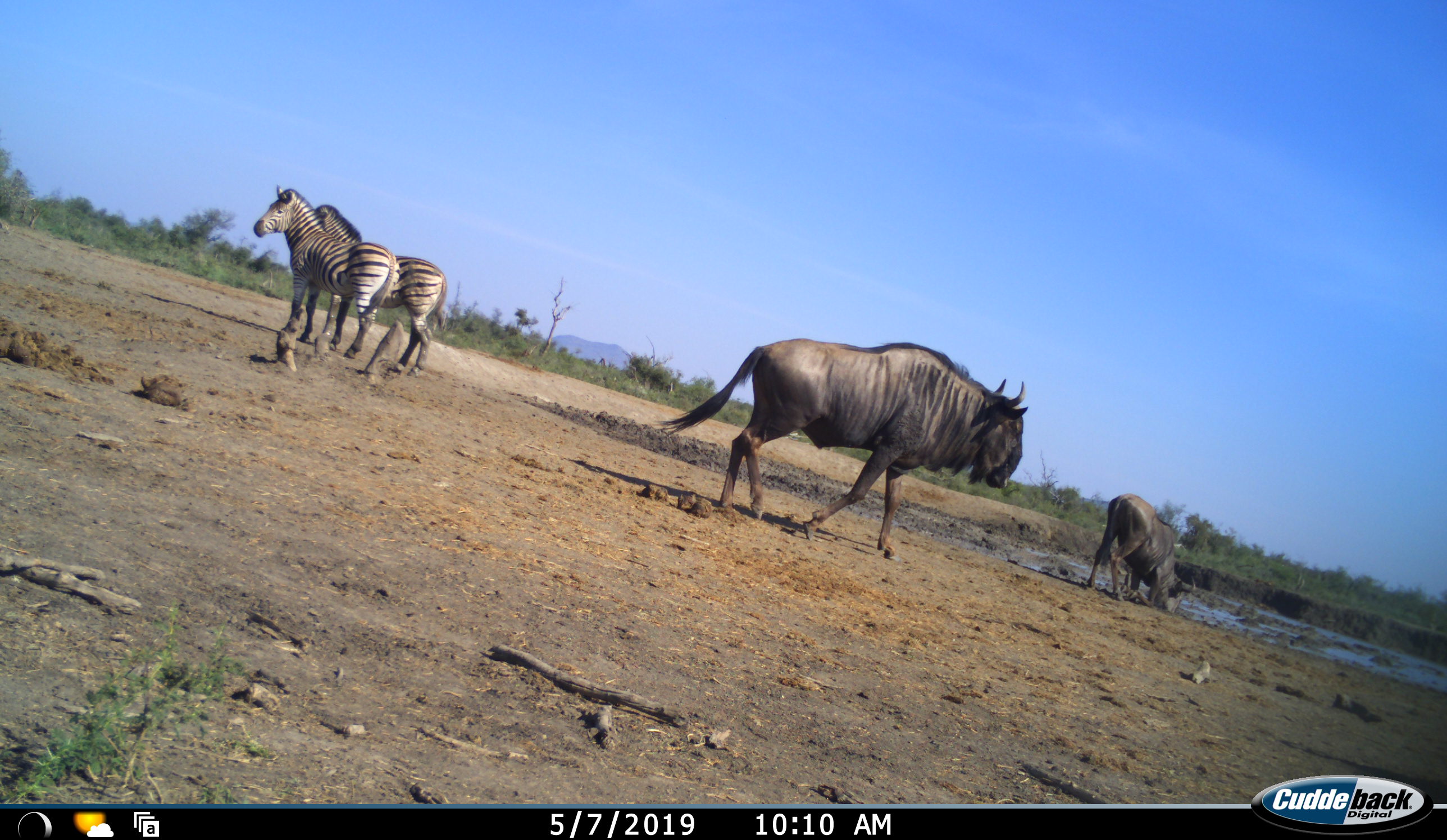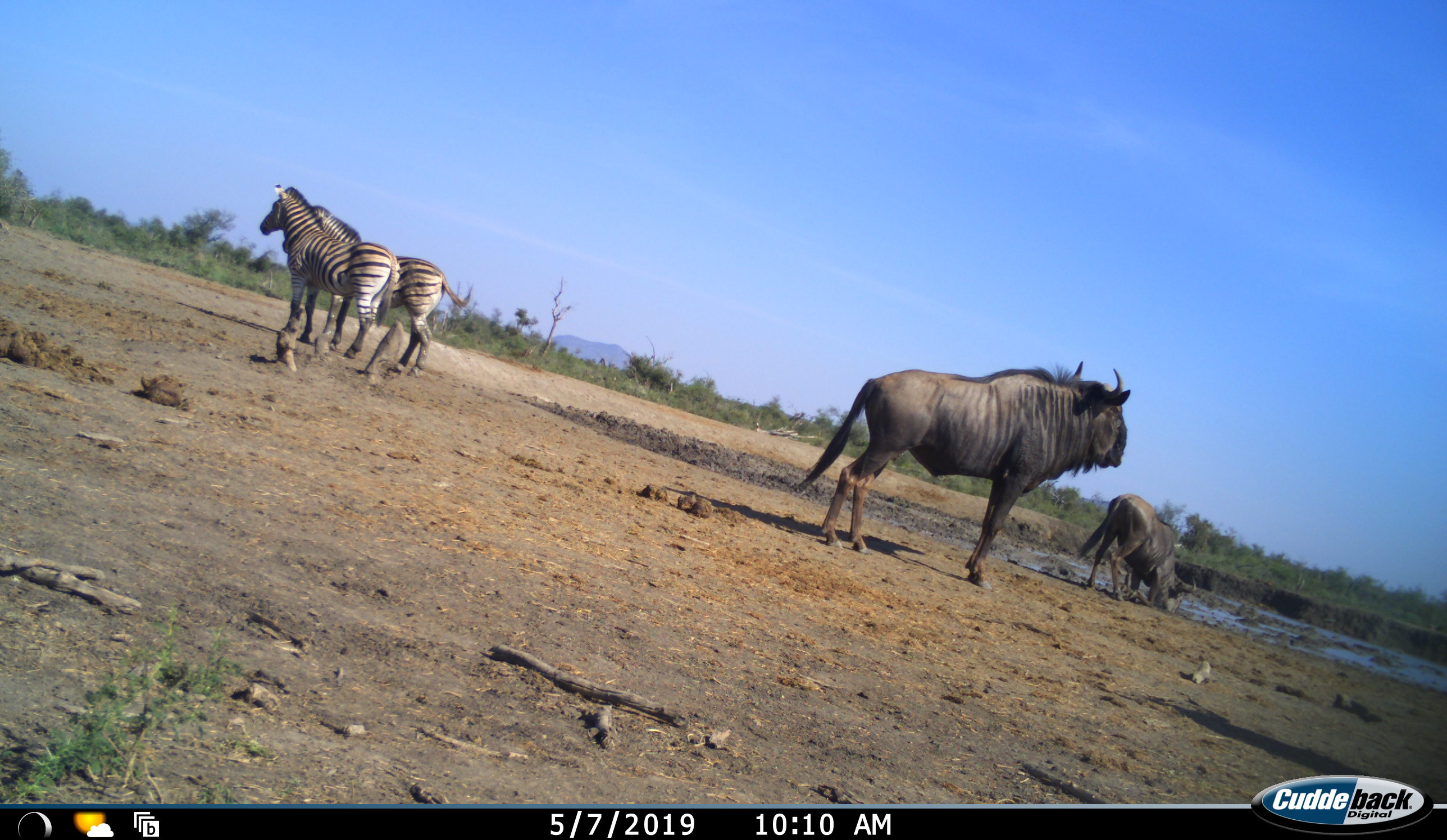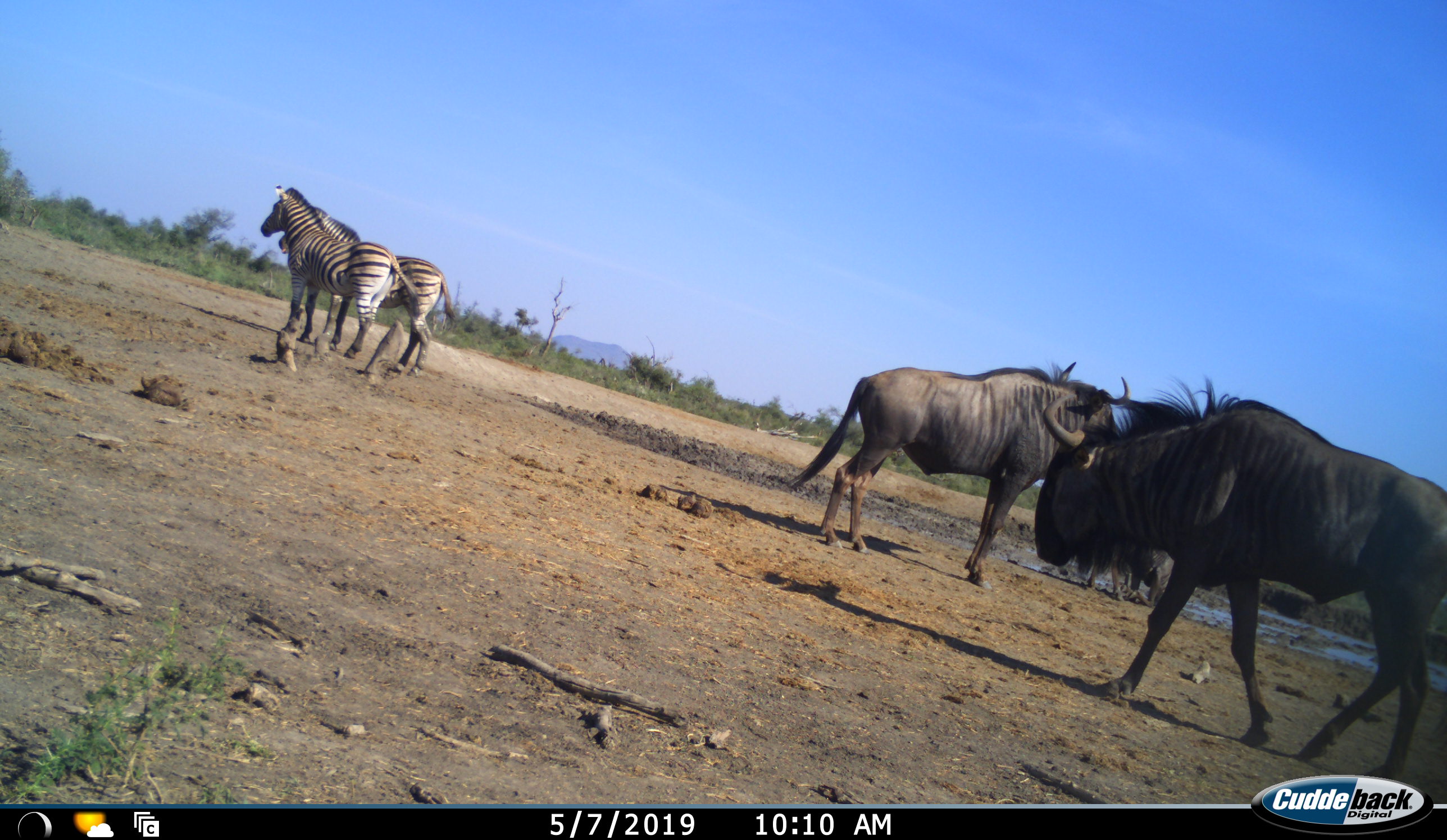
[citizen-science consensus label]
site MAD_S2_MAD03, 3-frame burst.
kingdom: Animalia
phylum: Chordata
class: Mammalia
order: Artiodactyla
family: Bovidae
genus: Connochaetes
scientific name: Connochaetes taurinus taurinus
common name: blue wildebeest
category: wildebeestblue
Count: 3.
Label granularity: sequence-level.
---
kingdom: Animalia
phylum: Chordata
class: Mammalia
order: Perissodactyla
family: Equidae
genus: Equus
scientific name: Equus quagga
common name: plains zebra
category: zebraplains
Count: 2.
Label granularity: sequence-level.